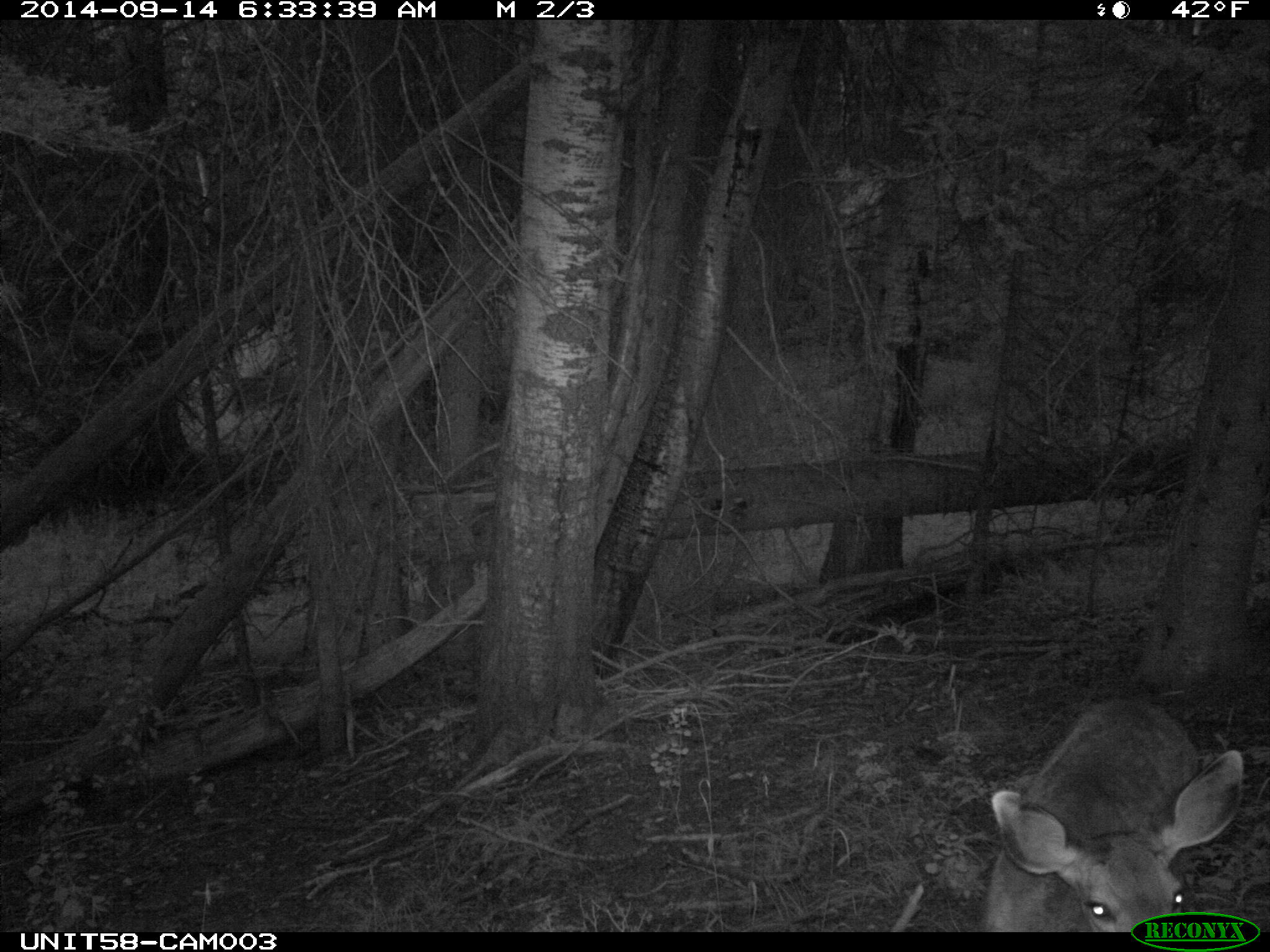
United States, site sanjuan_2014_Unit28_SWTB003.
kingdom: Animalia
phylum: Chordata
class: Mammalia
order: Artiodactyla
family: Cervidae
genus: Odocoileus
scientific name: Odocoileus hemionus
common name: mule deer